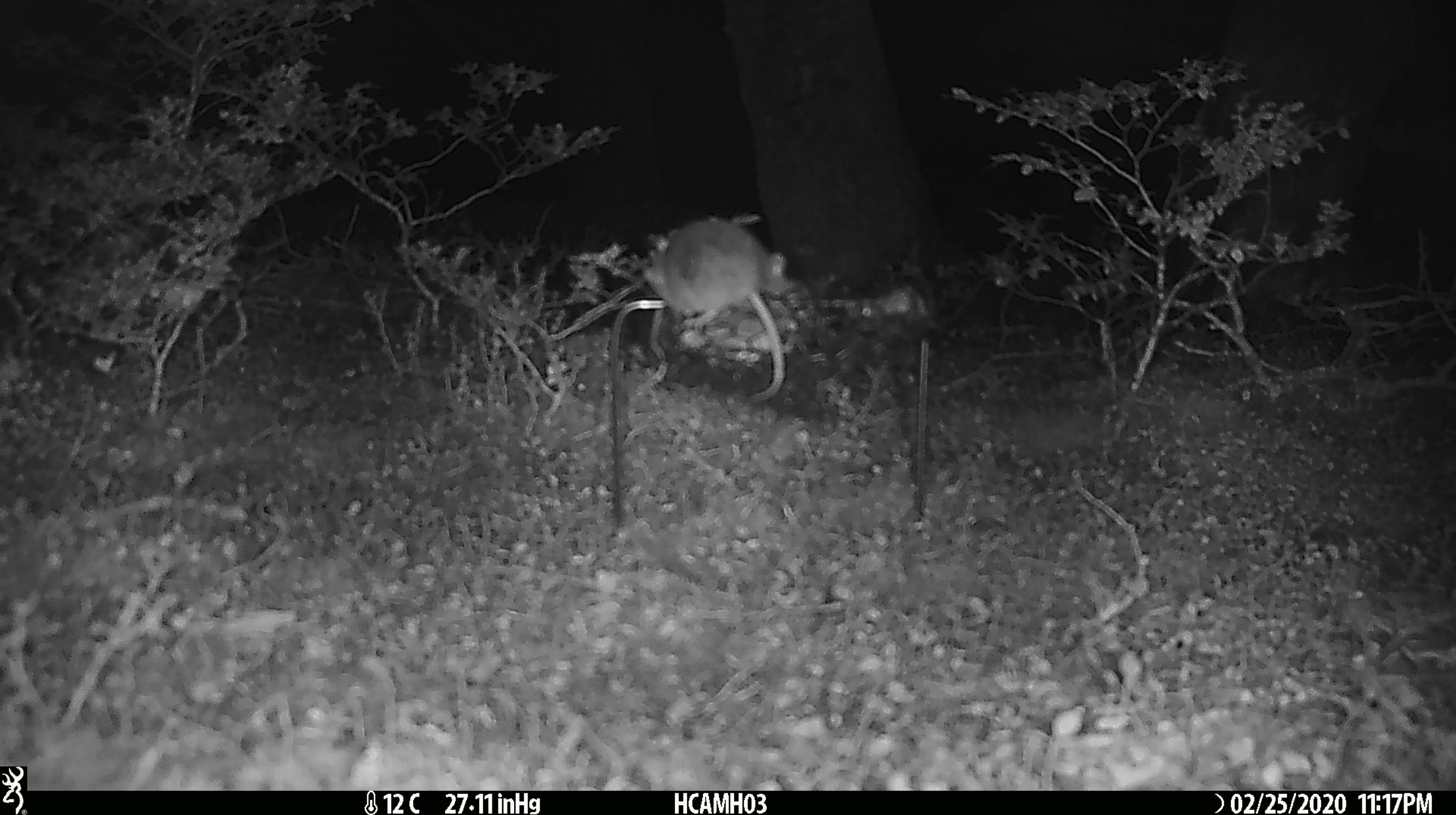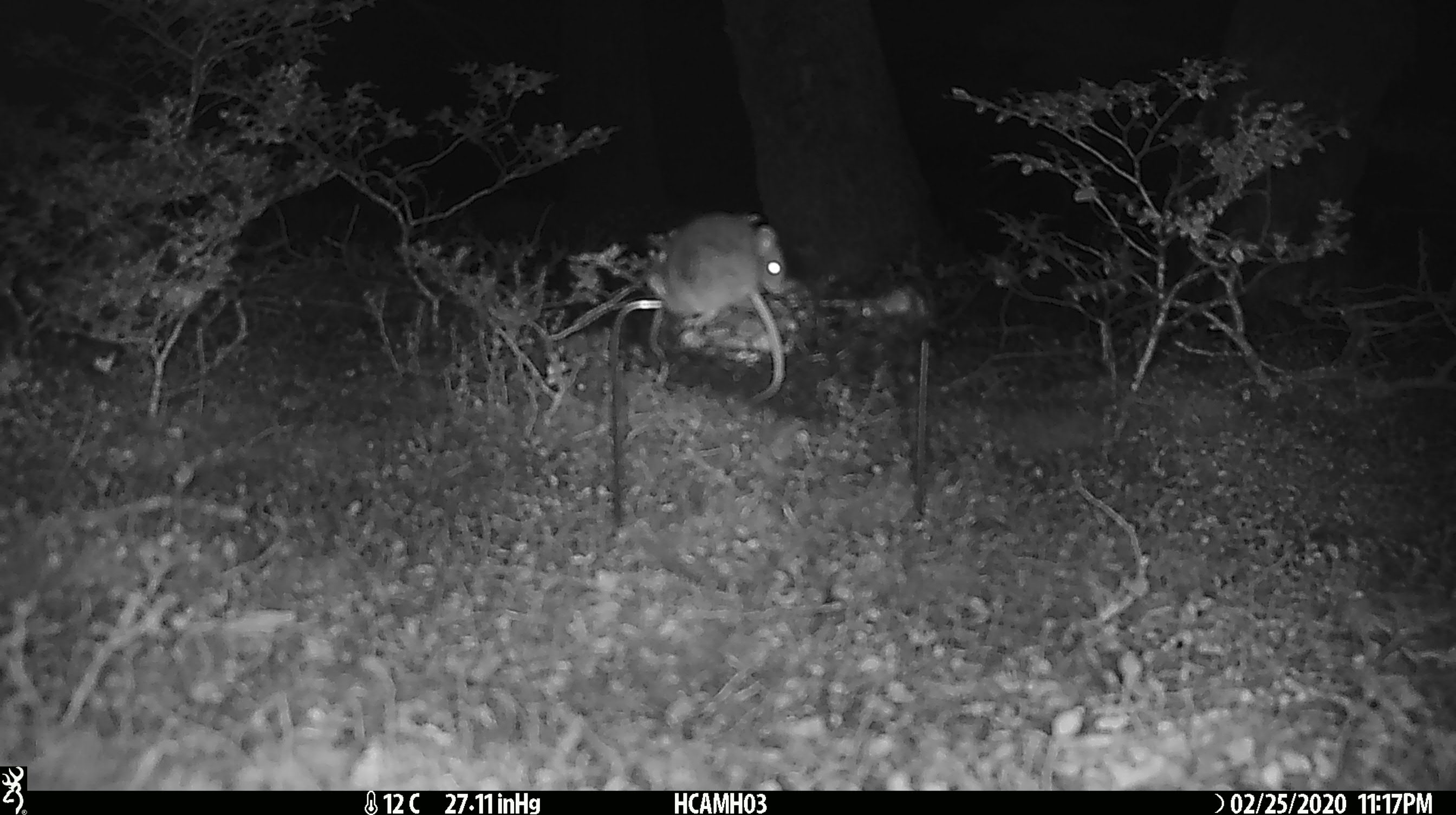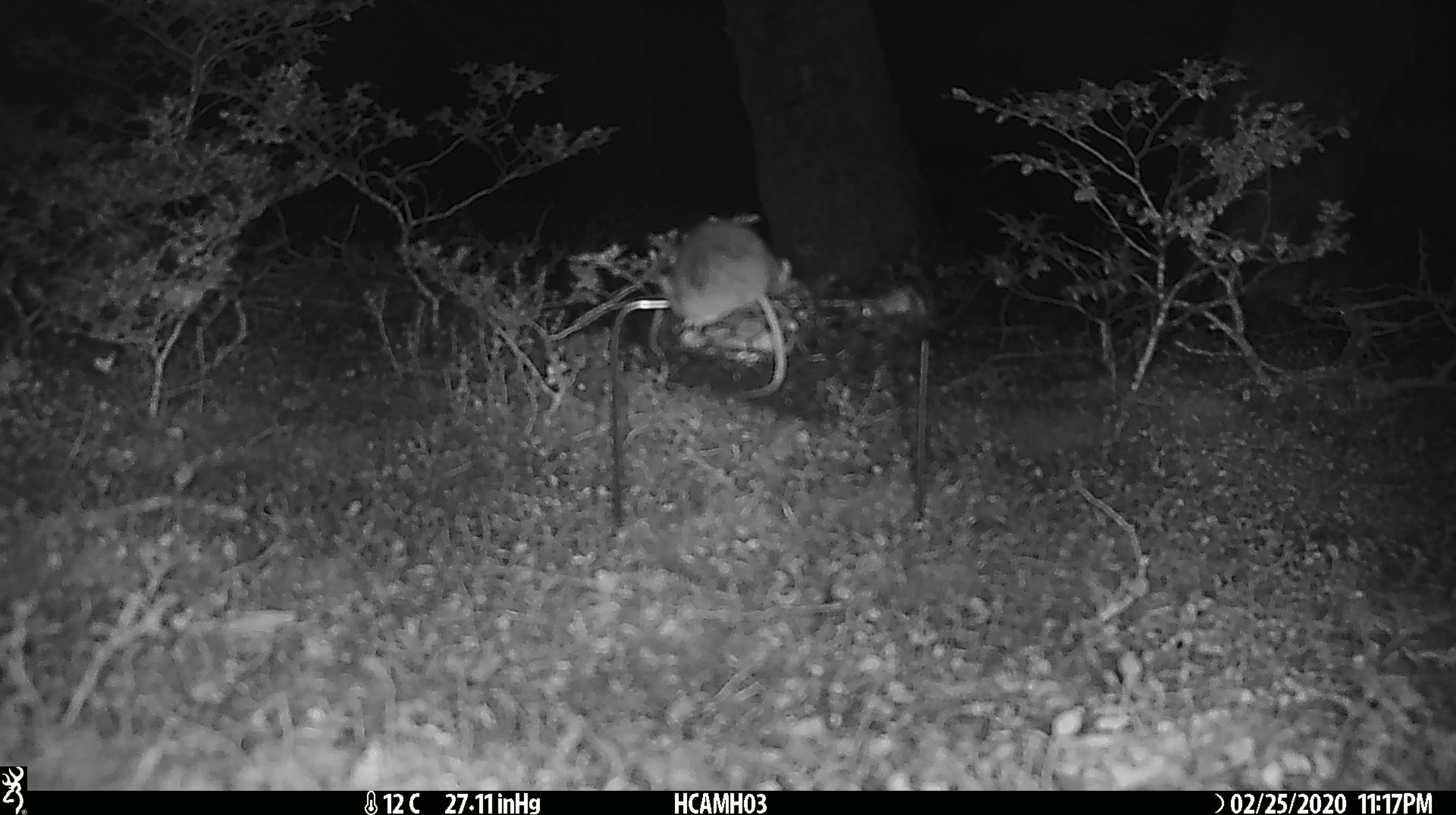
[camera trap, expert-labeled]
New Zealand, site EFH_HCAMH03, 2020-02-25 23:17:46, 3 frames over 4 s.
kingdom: Animalia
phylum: Chordata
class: Mammalia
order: Rodentia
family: Muridae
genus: Mus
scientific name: Mus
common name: mouse